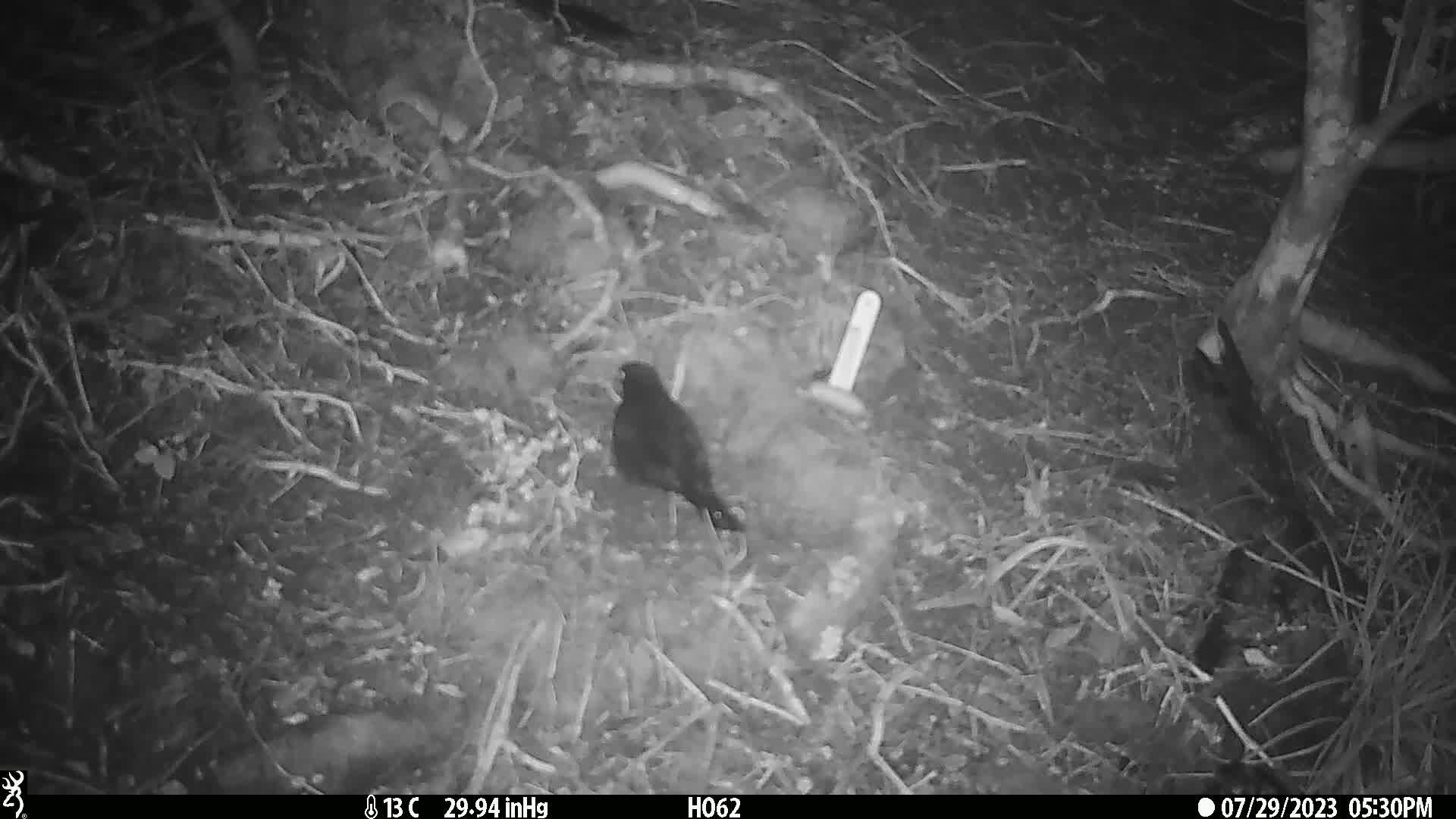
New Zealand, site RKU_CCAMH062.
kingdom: Animalia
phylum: Chordata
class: Aves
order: Passeriformes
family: Turdidae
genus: Turdus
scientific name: Turdus merula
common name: eurasian blackbird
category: blackbird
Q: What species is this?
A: Blackbird (eurasian blackbird) (Turdus merula).